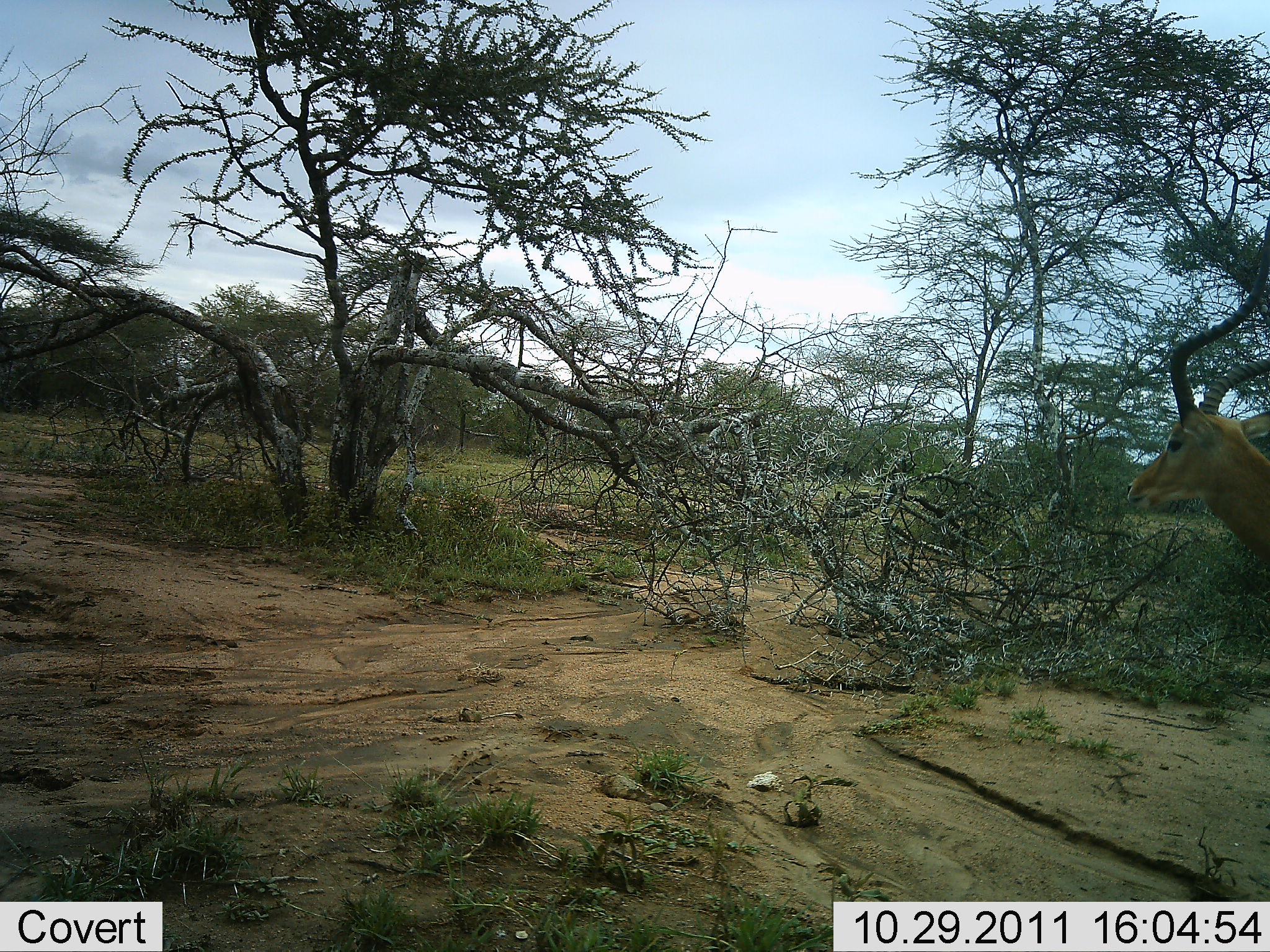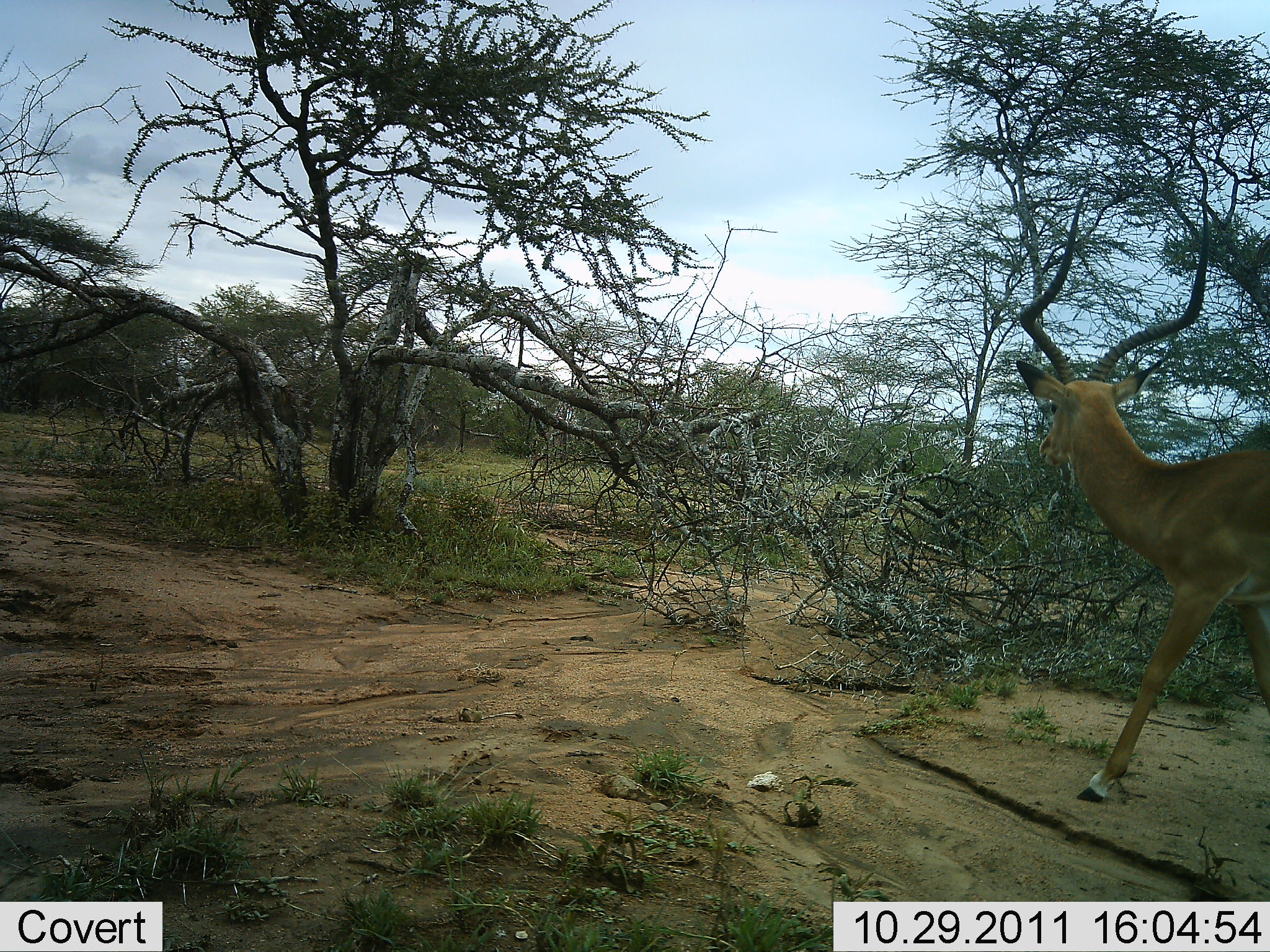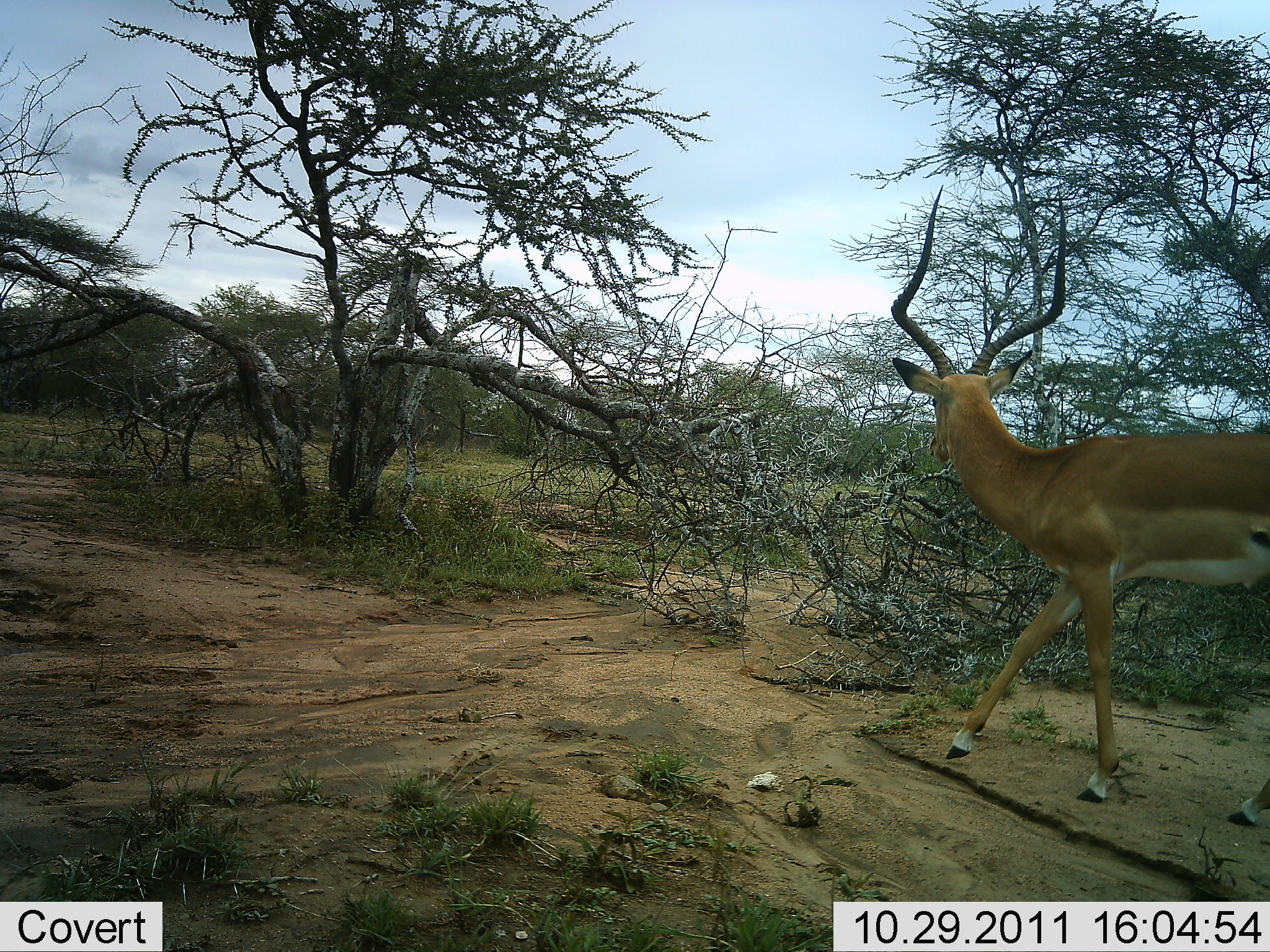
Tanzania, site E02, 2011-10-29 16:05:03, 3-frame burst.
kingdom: Animalia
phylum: Chordata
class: Mammalia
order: Artiodactyla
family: Bovidae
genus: Aepyceros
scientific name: Aepyceros melampus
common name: impala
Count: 1.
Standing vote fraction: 0%.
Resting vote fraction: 0%.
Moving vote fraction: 100%.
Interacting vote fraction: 0%.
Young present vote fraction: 0%.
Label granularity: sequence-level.